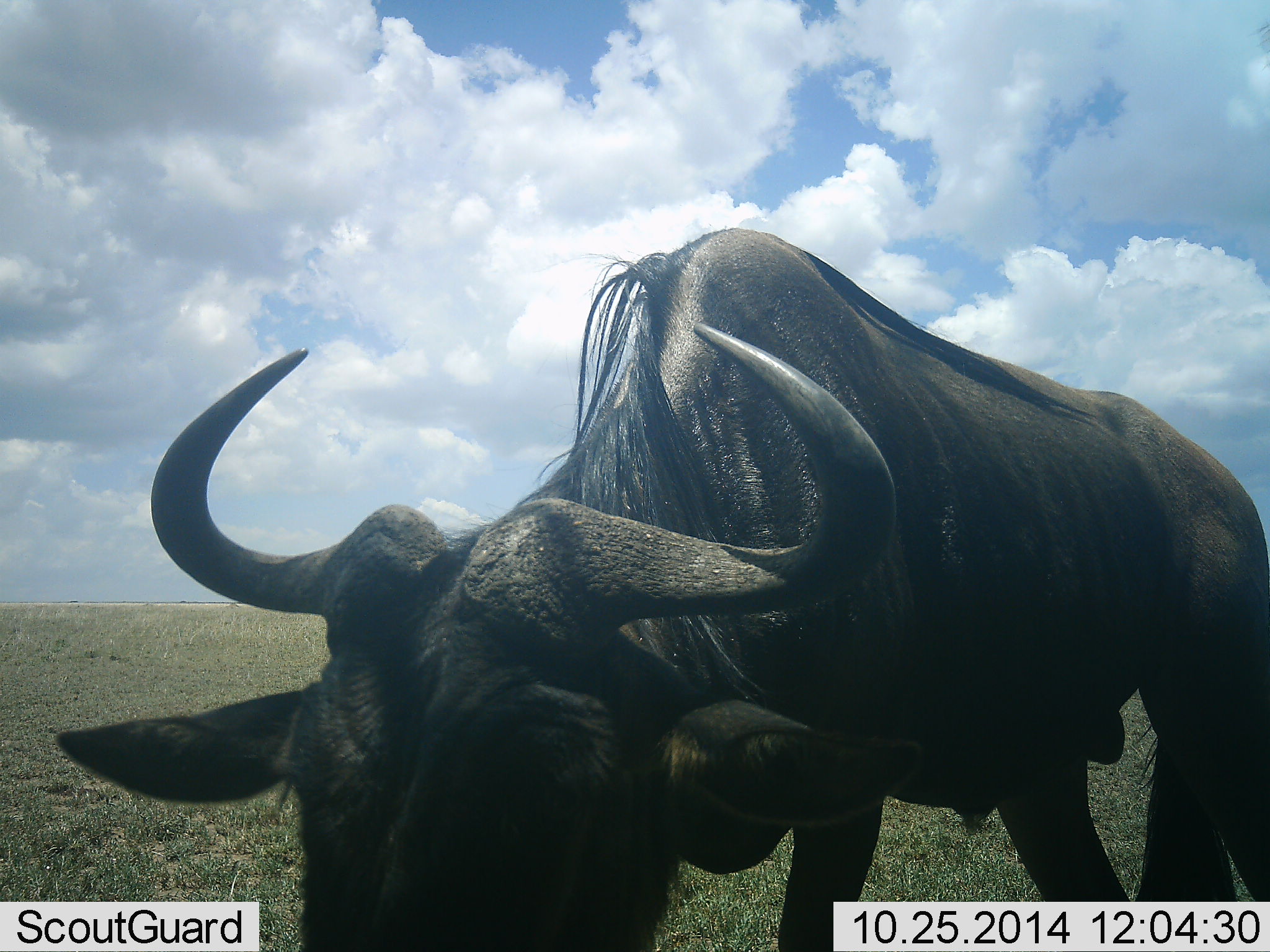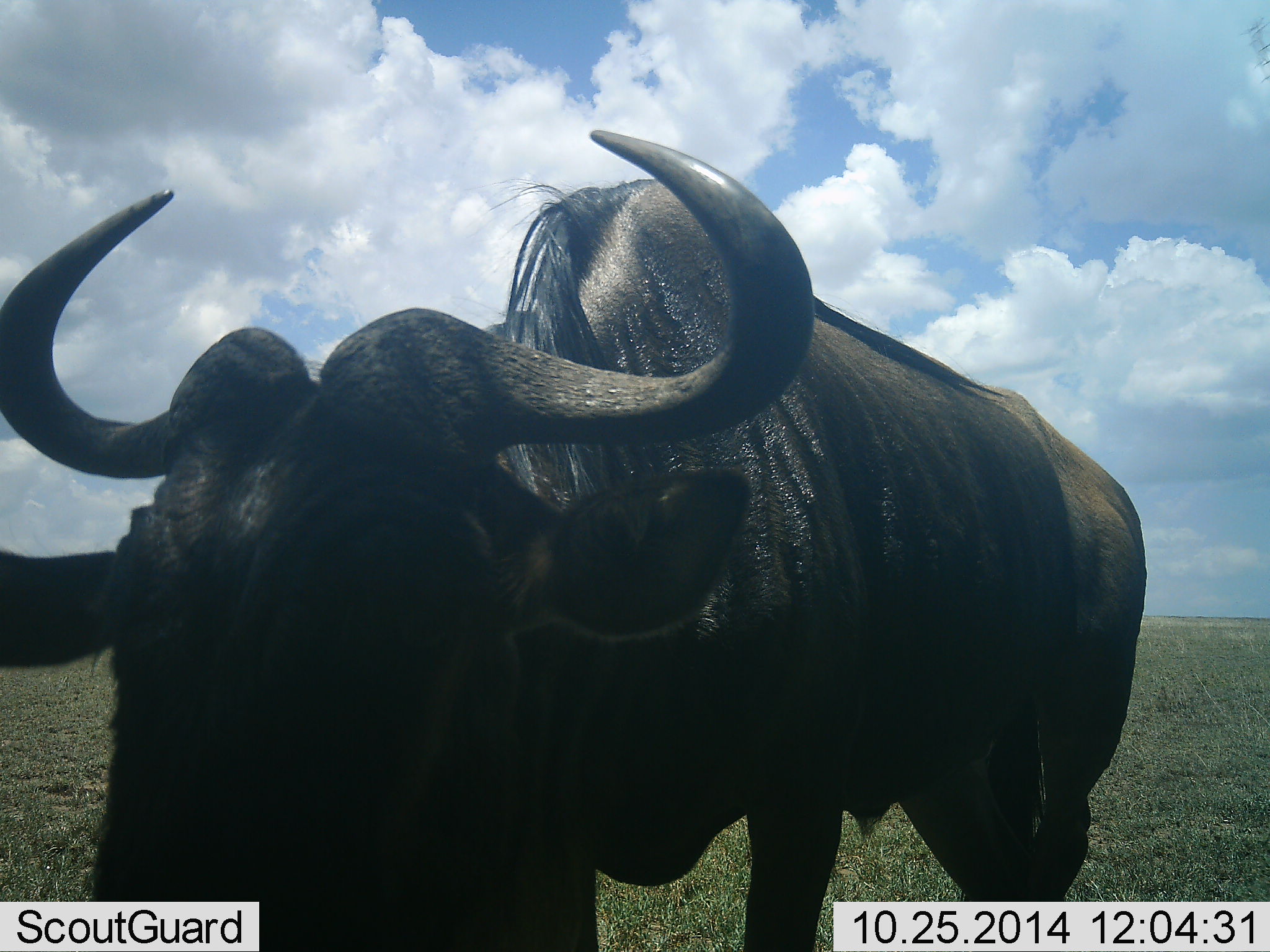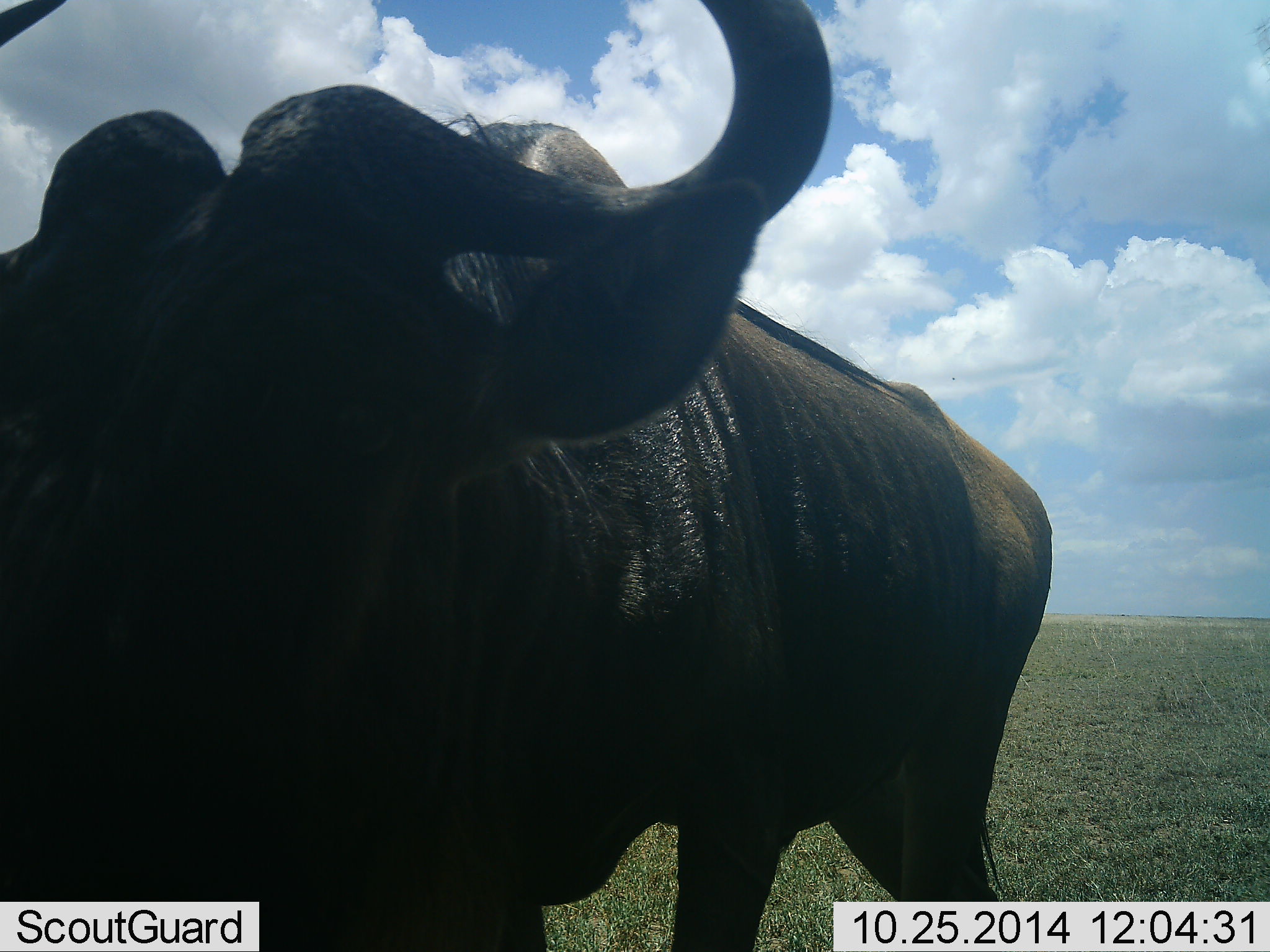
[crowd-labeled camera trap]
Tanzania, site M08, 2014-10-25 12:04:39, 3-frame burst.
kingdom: Animalia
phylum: Chordata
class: Mammalia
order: Artiodactyla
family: Bovidae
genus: Connochaetes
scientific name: Connochaetes taurinus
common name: blue wildebeest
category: wildebeest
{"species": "wildebeest (blue wildebeest) (Connochaetes taurinus)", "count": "1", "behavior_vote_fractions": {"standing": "10%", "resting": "0%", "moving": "90%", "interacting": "0%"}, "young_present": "0%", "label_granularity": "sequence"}